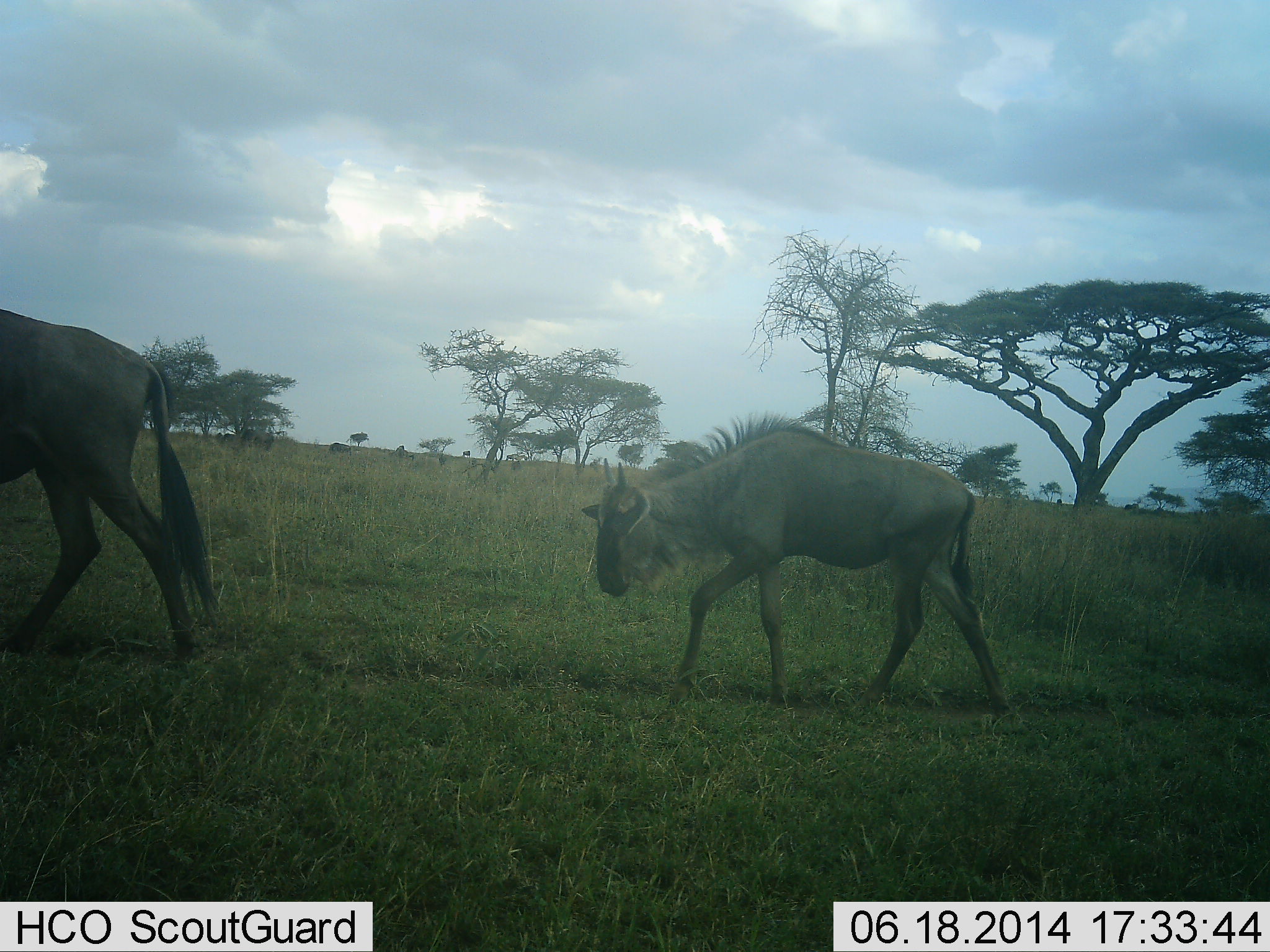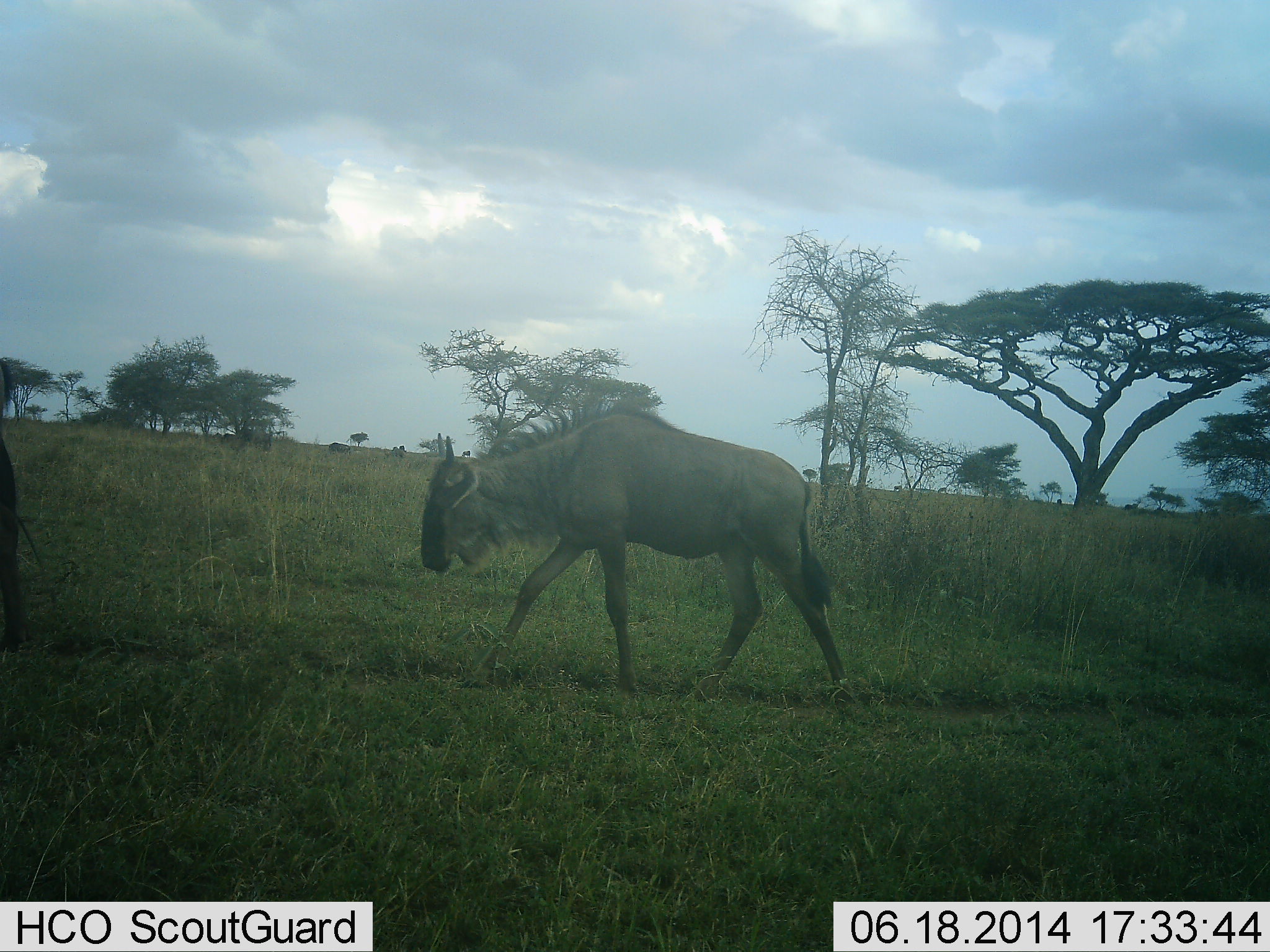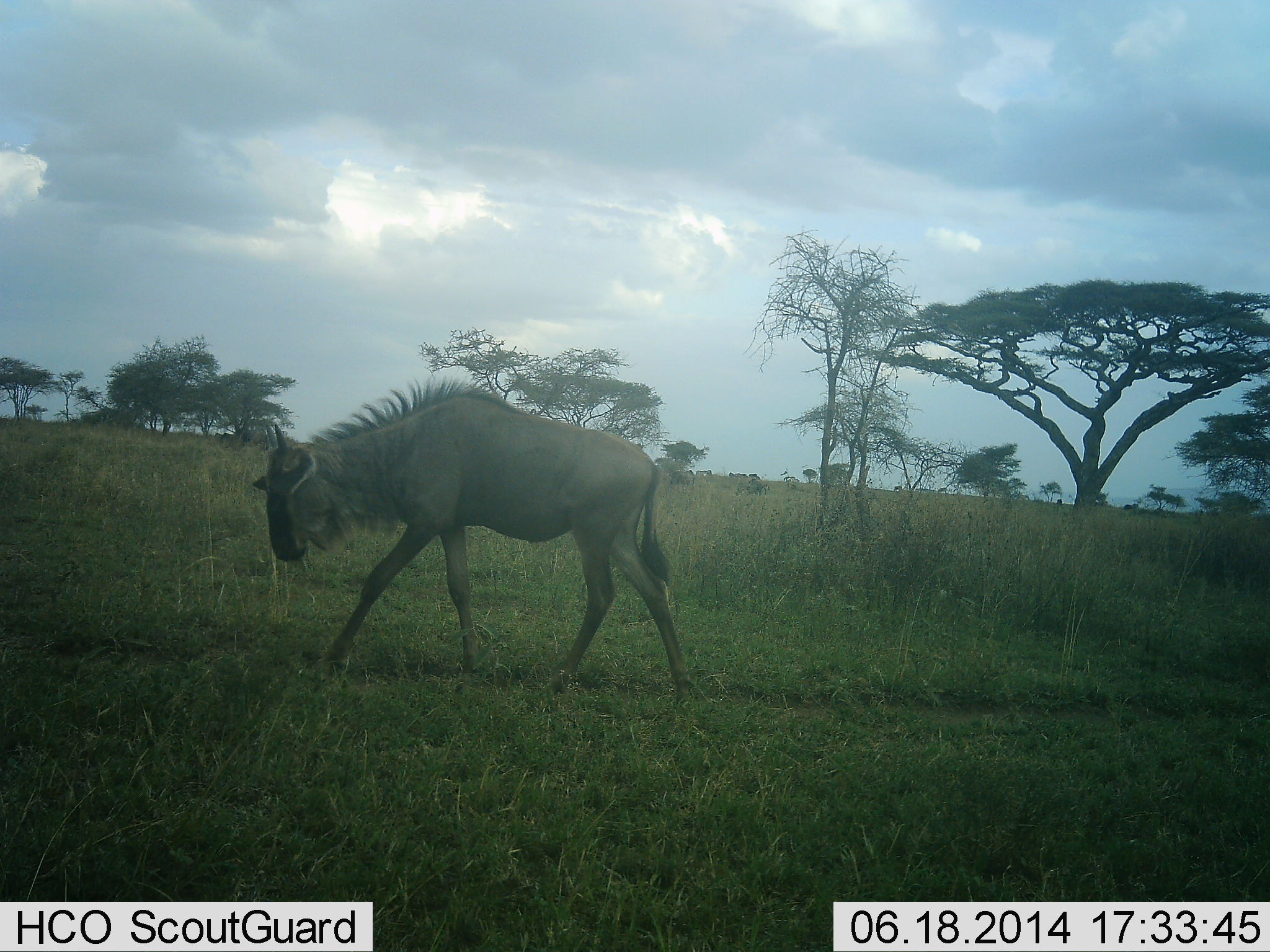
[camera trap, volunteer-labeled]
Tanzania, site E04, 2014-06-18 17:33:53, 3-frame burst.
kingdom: Animalia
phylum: Chordata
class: Mammalia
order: Artiodactyla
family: Bovidae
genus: Connochaetes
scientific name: Connochaetes taurinus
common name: blue wildebeest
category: wildebeest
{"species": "wildebeest (blue wildebeest) (Connochaetes taurinus)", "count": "2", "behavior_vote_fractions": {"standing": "0%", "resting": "0%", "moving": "100%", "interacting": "0%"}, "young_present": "20%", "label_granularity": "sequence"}